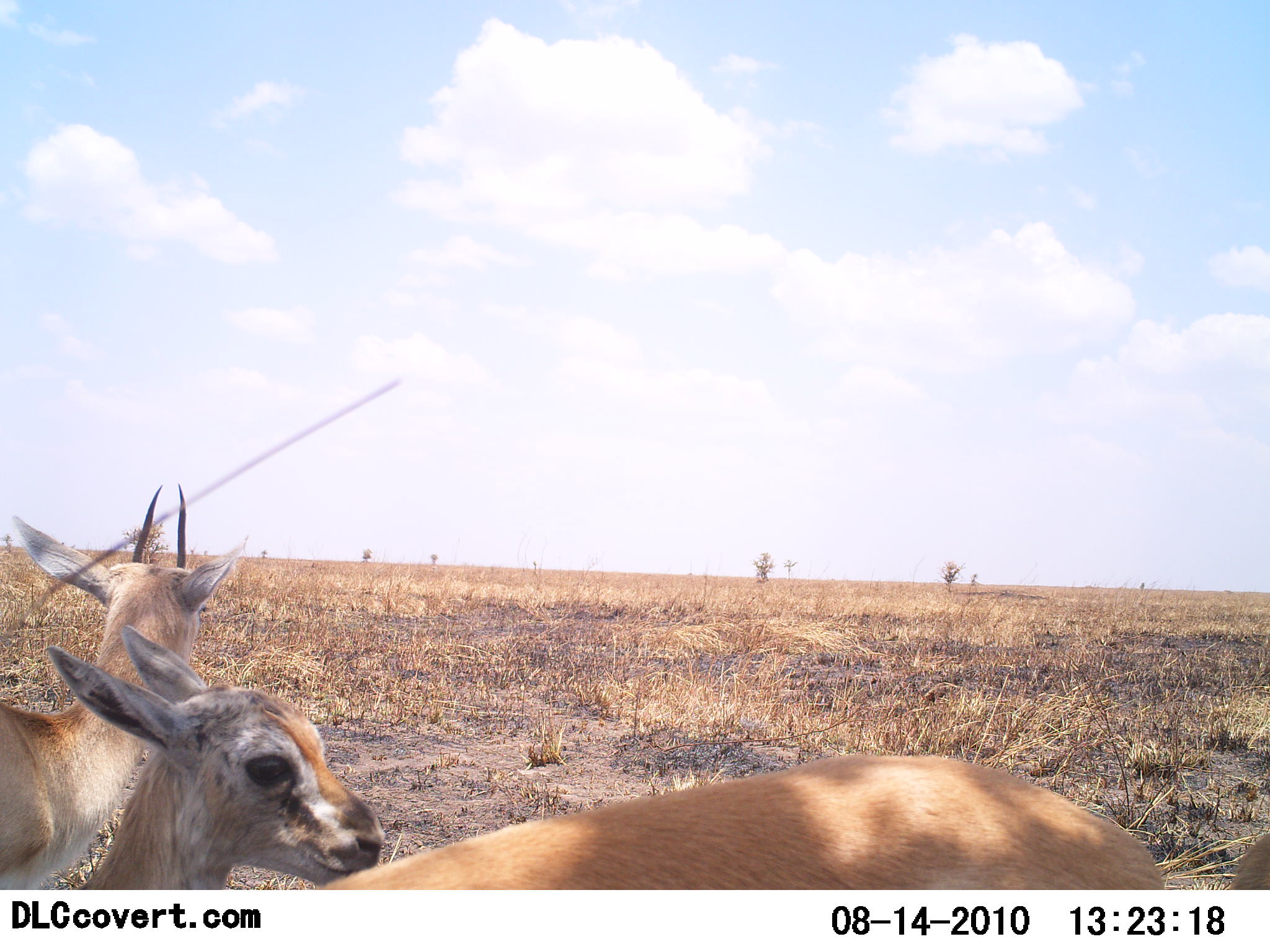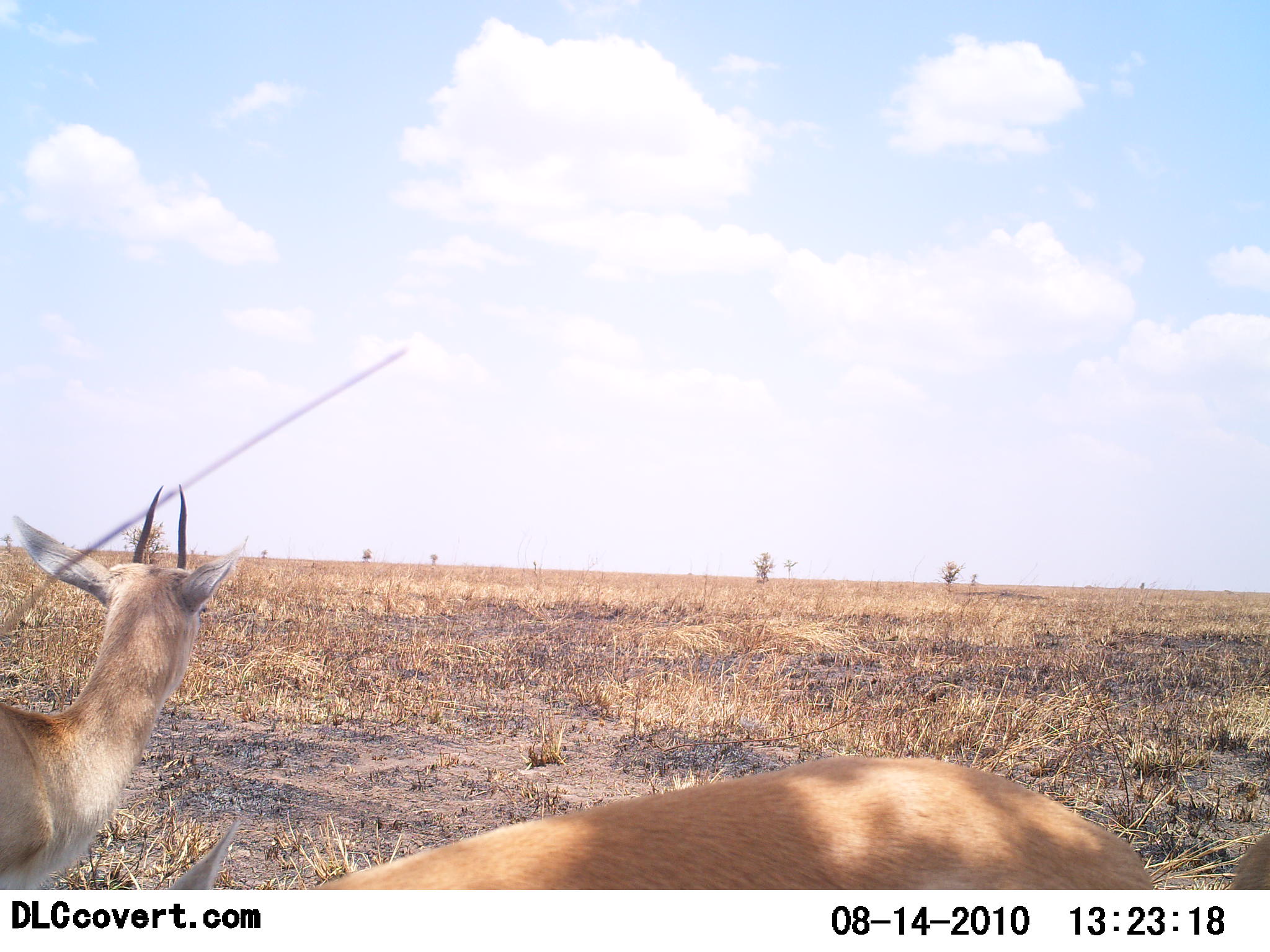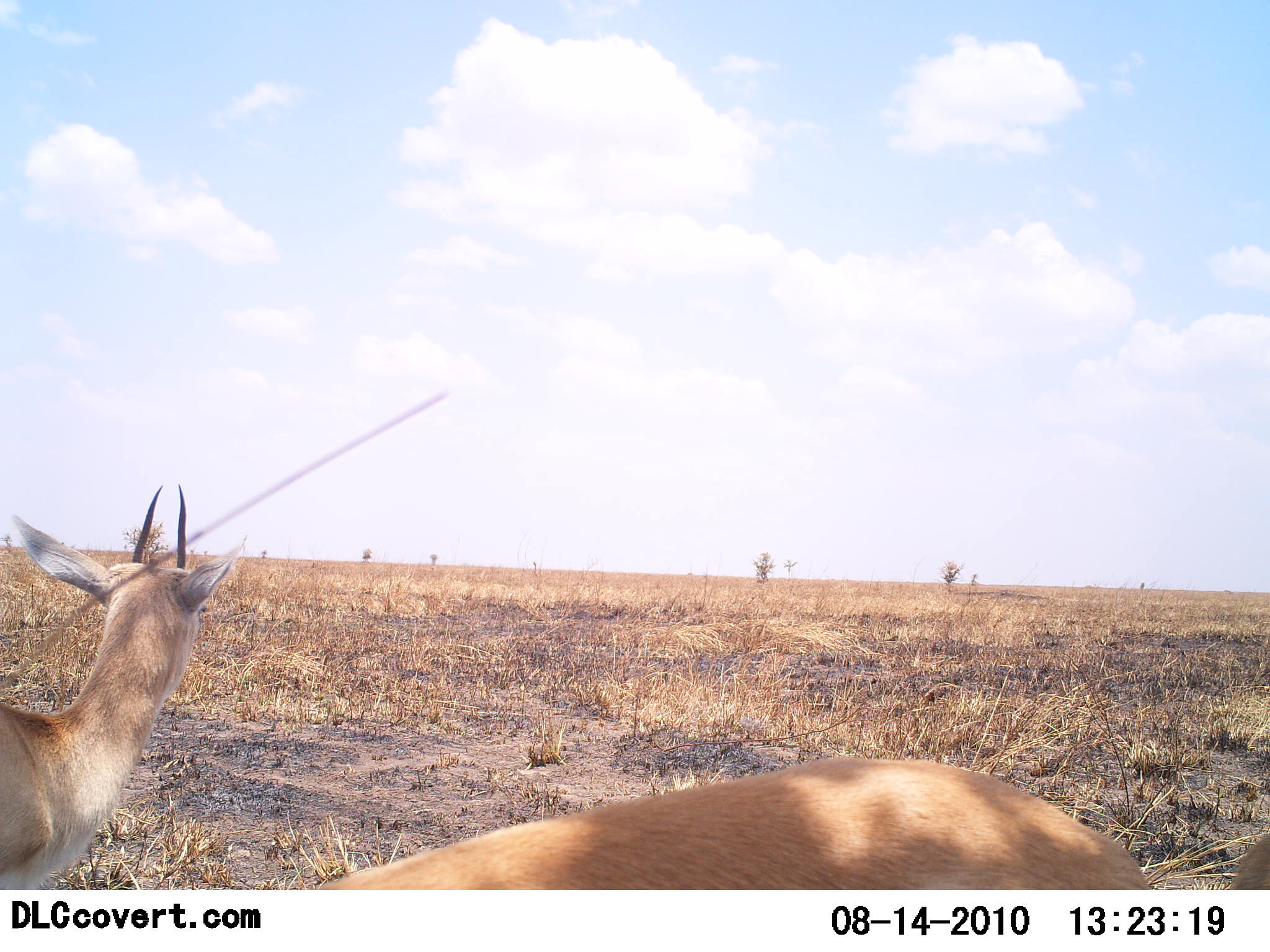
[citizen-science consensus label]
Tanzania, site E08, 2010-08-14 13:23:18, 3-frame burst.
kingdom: Animalia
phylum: Chordata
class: Mammalia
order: Artiodactyla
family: Bovidae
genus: Nanger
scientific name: Nanger granti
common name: grant's gazelle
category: gazellegrants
Gazellegrants (grant's gazelle) (Nanger granti), count 3. Behavior (volunteer vote fractions): standing 79%, resting 14%, moving 21%, interacting 14%. Young present (vote fraction): 36%. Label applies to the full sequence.